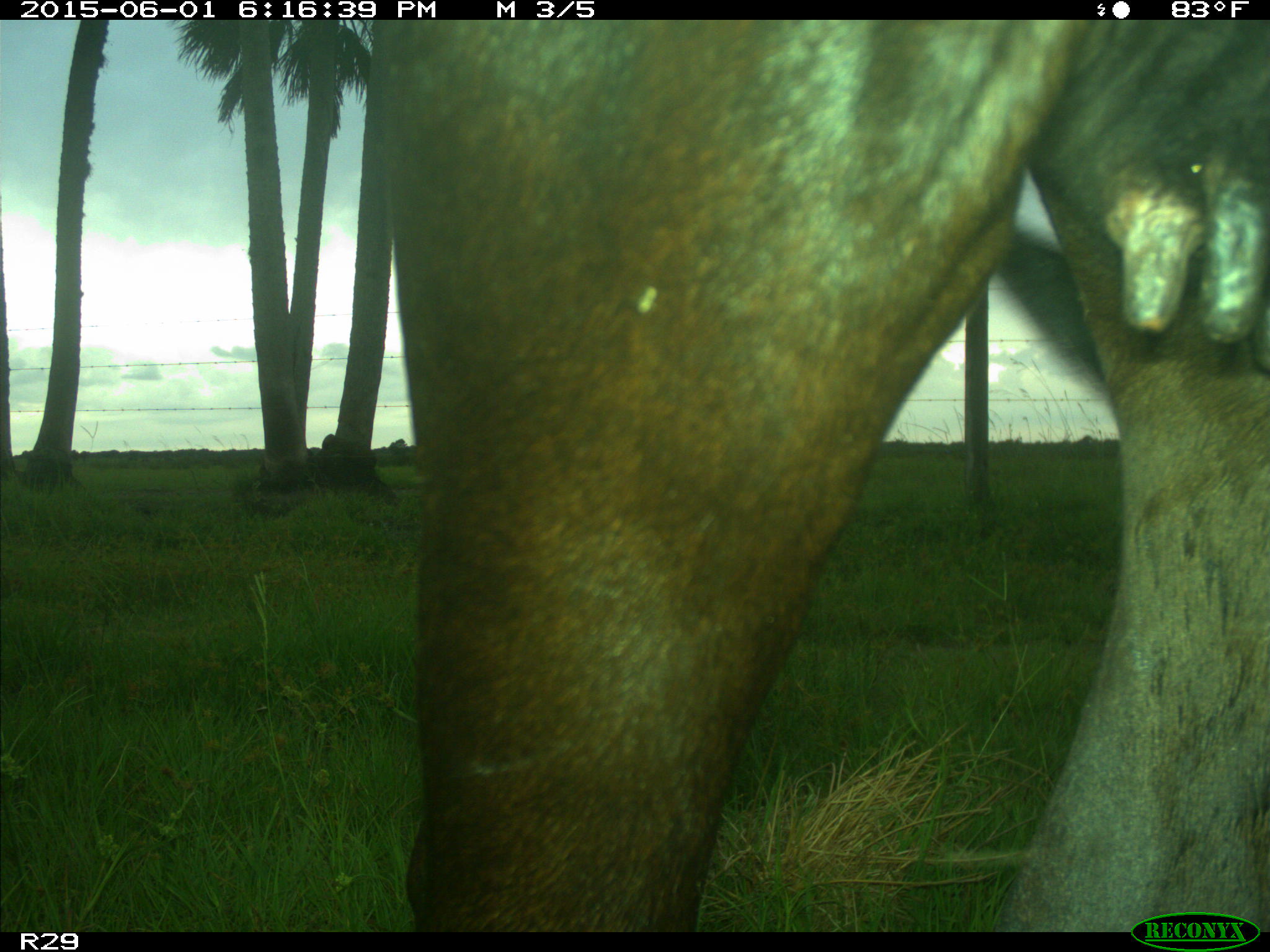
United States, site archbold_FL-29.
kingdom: Animalia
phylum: Chordata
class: Mammalia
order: Artiodactyla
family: Bovidae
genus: Bos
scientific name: Bos taurus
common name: domestic cow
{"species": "Bos taurus (domestic cow)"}